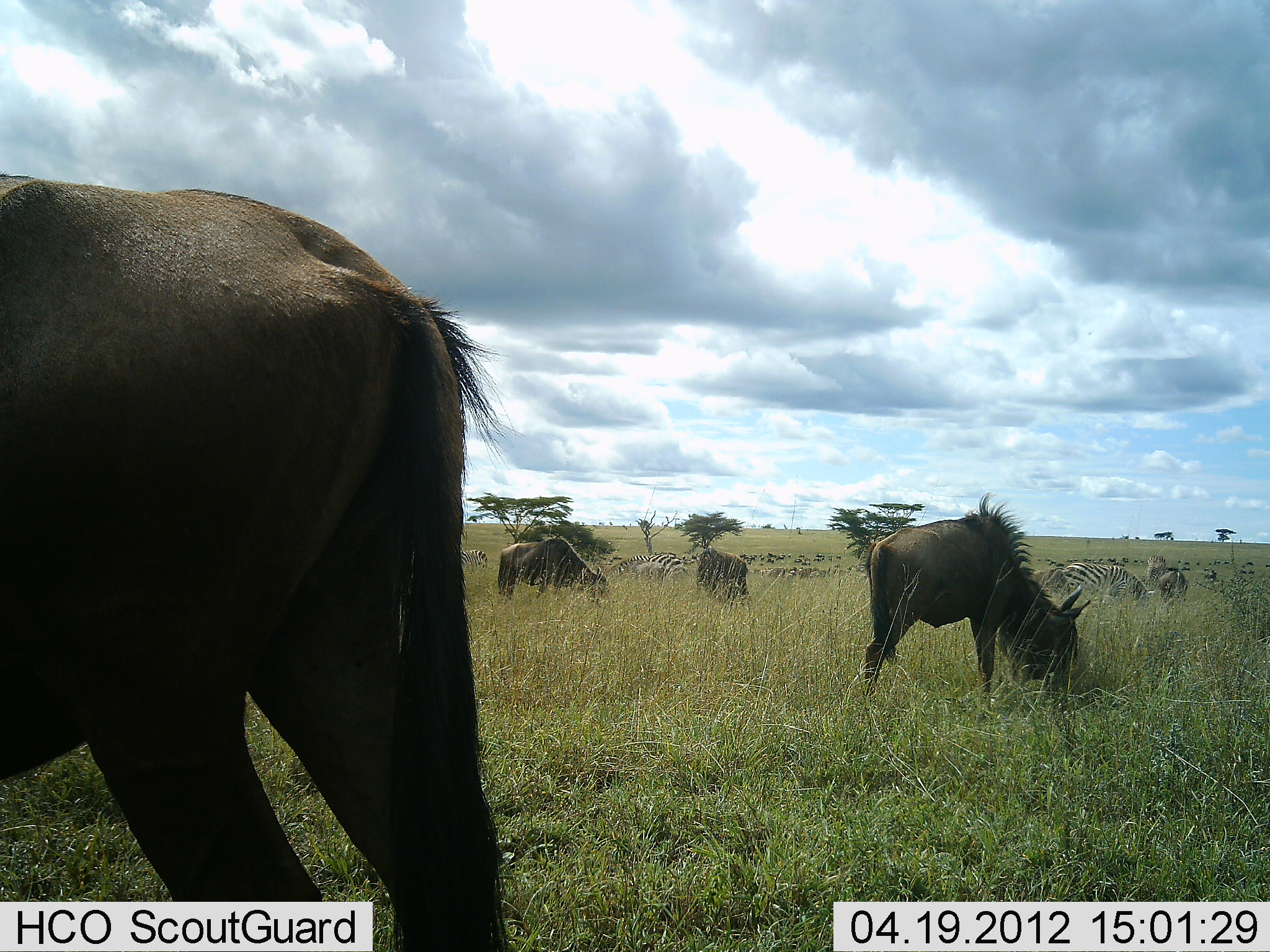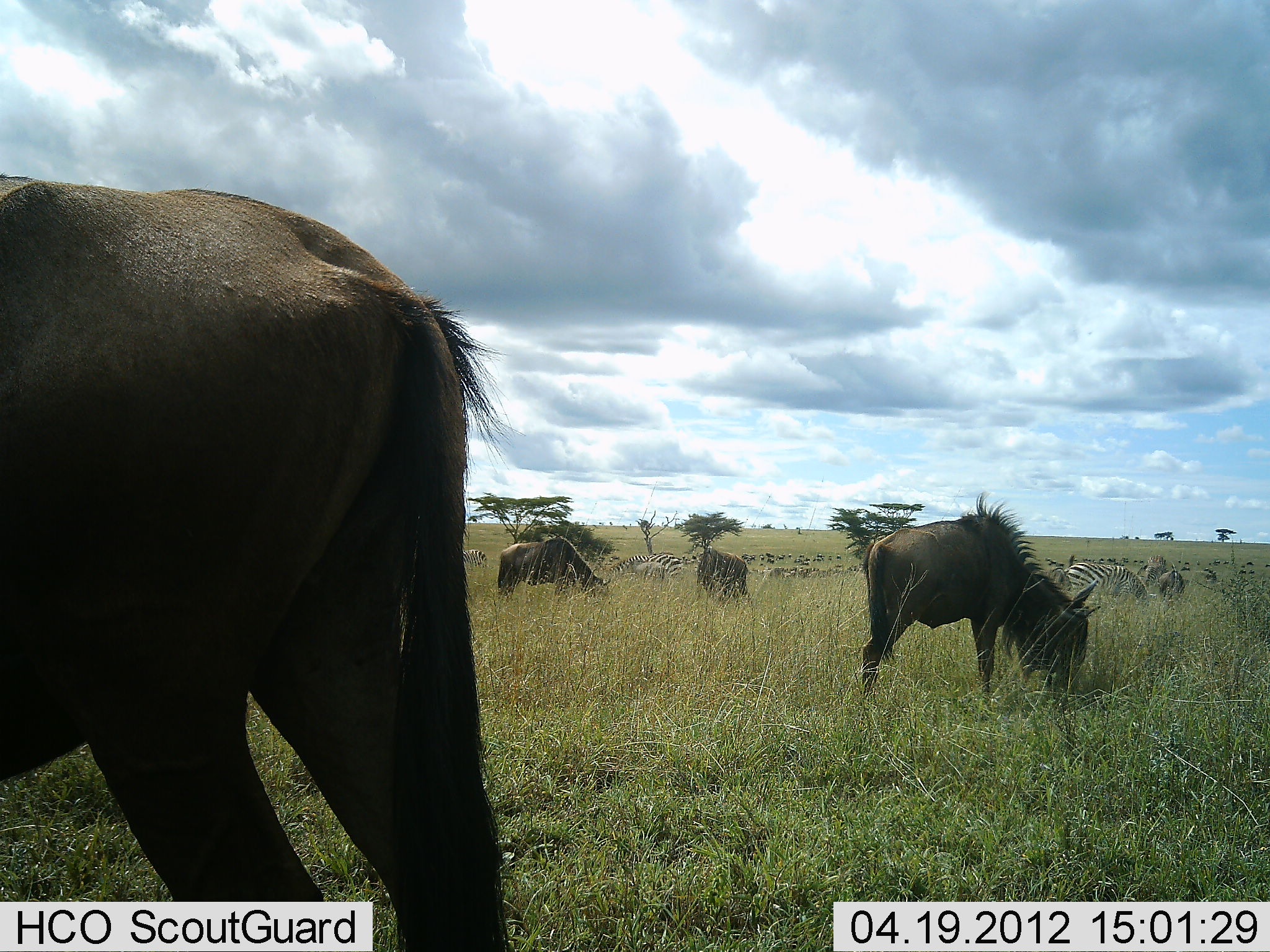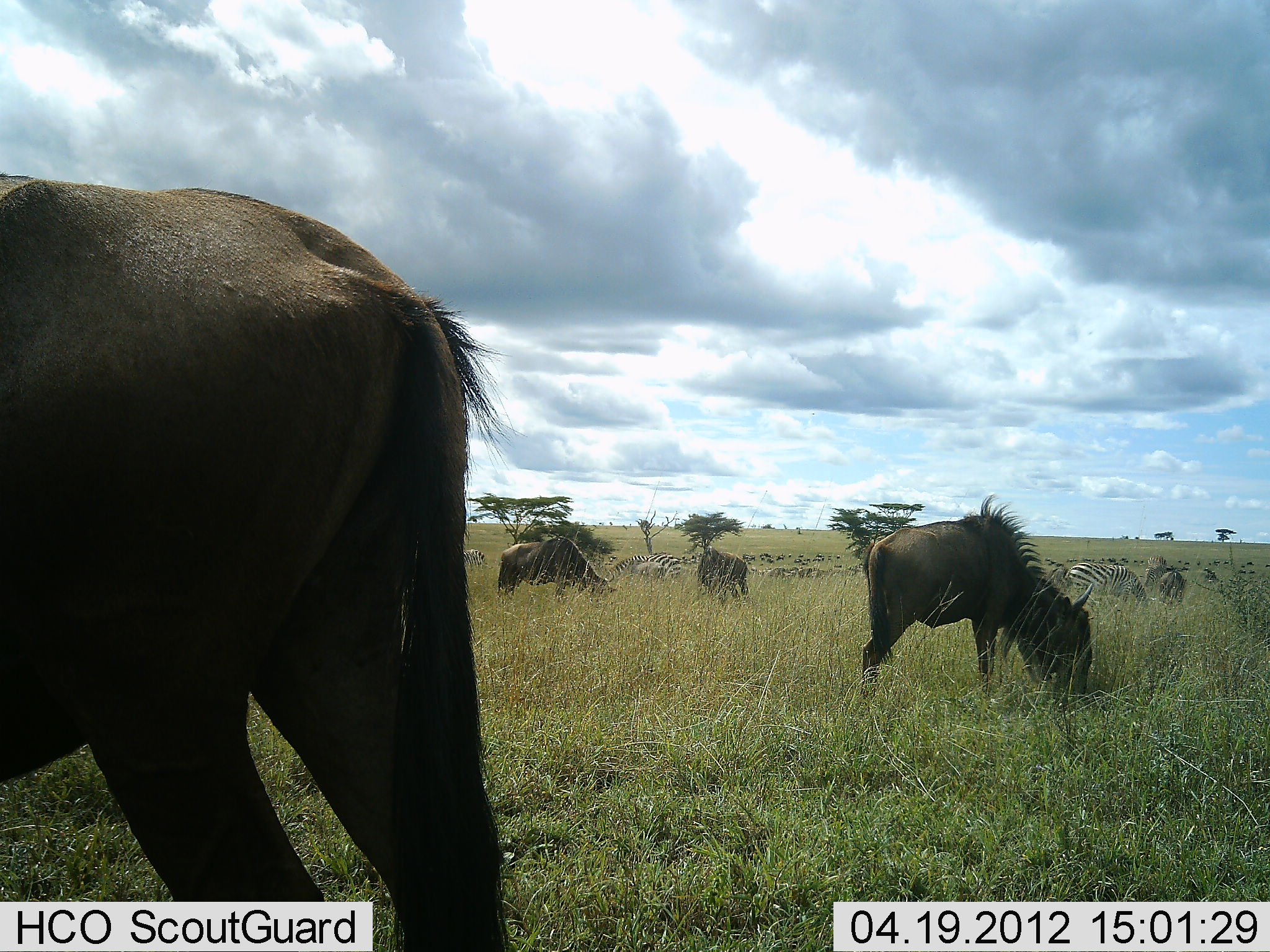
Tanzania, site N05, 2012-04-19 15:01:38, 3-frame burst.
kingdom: Animalia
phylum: Chordata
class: Mammalia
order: Artiodactyla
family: Bovidae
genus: Connochaetes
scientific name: Connochaetes taurinus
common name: blue wildebeest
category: wildebeest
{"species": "wildebeest (blue wildebeest) (Connochaetes taurinus)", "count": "4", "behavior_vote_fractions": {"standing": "18%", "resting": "0%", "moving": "0%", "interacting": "0%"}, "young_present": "0%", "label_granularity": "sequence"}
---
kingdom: Animalia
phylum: Chordata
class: Mammalia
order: Perissodactyla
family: Equidae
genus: Equus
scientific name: Equus quagga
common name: plains zebra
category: zebra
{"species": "zebra (plains zebra) (Equus quagga)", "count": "4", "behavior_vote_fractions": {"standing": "18%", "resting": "0%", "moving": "0%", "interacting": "0%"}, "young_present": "0%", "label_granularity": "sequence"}